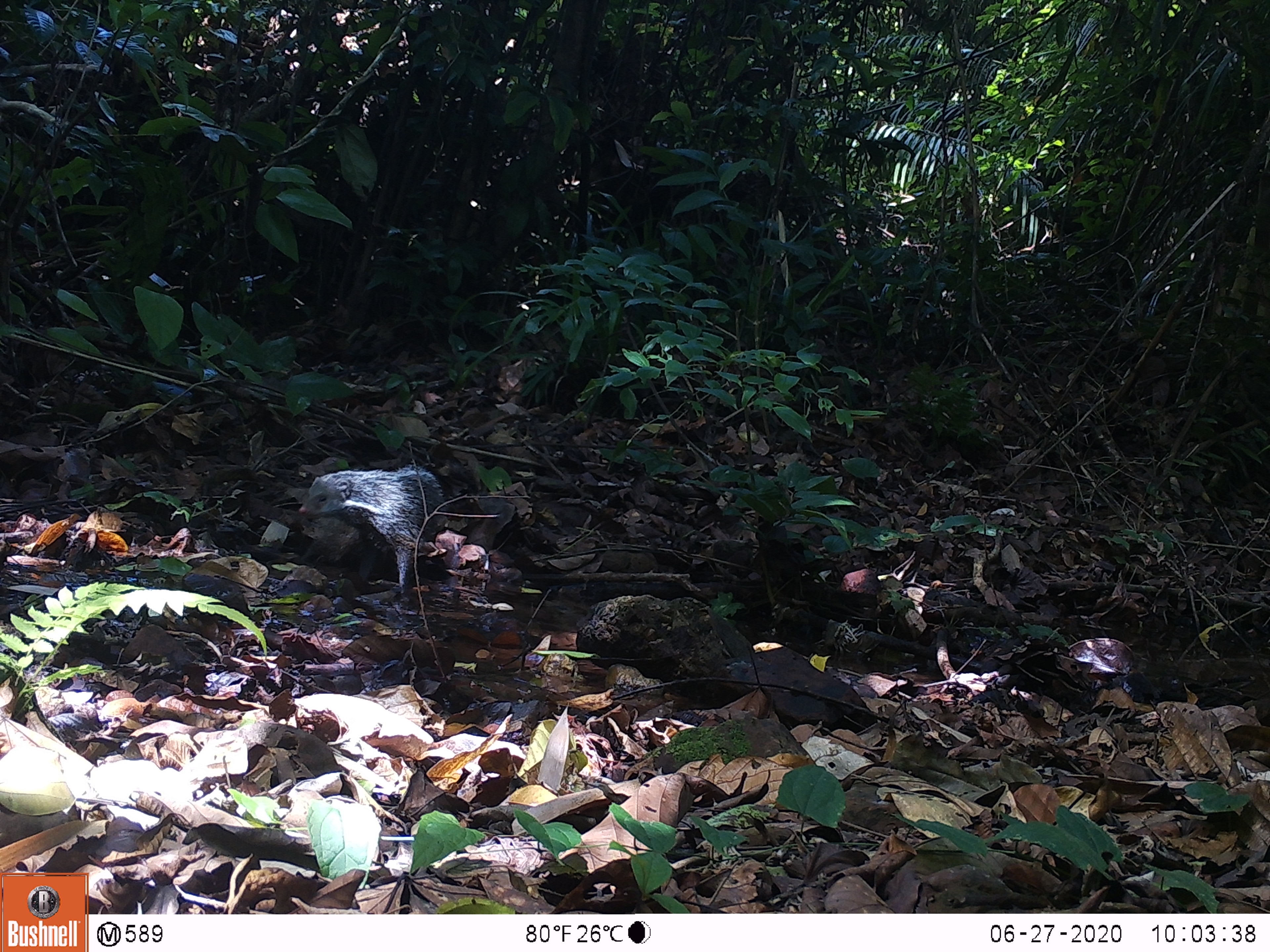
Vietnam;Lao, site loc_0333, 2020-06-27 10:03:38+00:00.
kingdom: Animalia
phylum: Chordata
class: Mammalia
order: Carnivora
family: Herpestidae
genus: Urva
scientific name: Urva urva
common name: crab-eating mongoose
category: crab eating mongoose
Crab eating mongoose (crab-eating mongoose) (Urva urva). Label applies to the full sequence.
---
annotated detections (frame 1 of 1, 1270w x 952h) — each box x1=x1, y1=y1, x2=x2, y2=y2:
crab eating mongoose: x1=299, y1=463, x2=449, y2=607